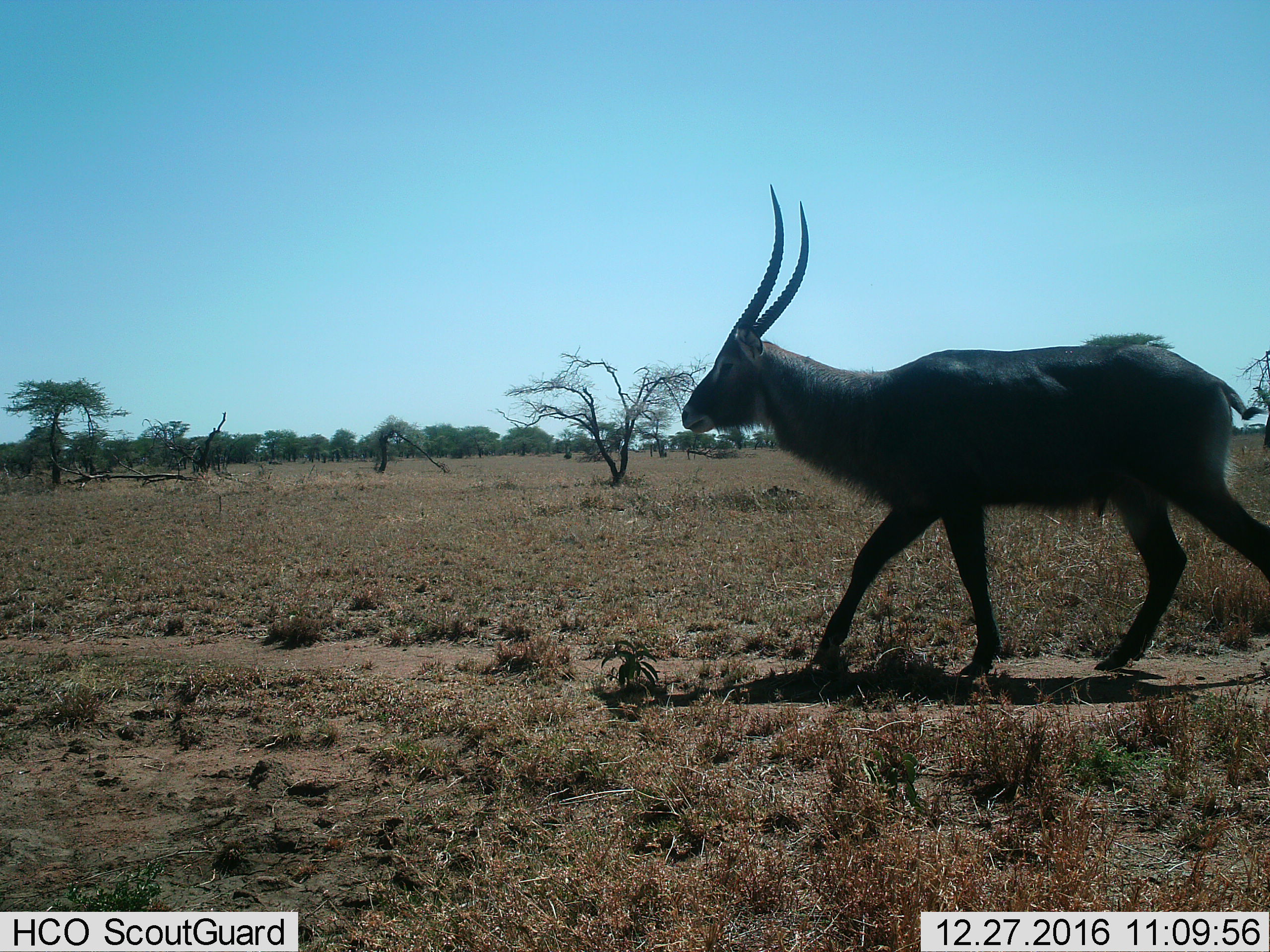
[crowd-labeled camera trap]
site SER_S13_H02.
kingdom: Animalia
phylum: Chordata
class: Mammalia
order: Artiodactyla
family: Bovidae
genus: Kobus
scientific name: Kobus ellipsiprymnus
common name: waterbuck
Waterbuck (Kobus ellipsiprymnus), count 1. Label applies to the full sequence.